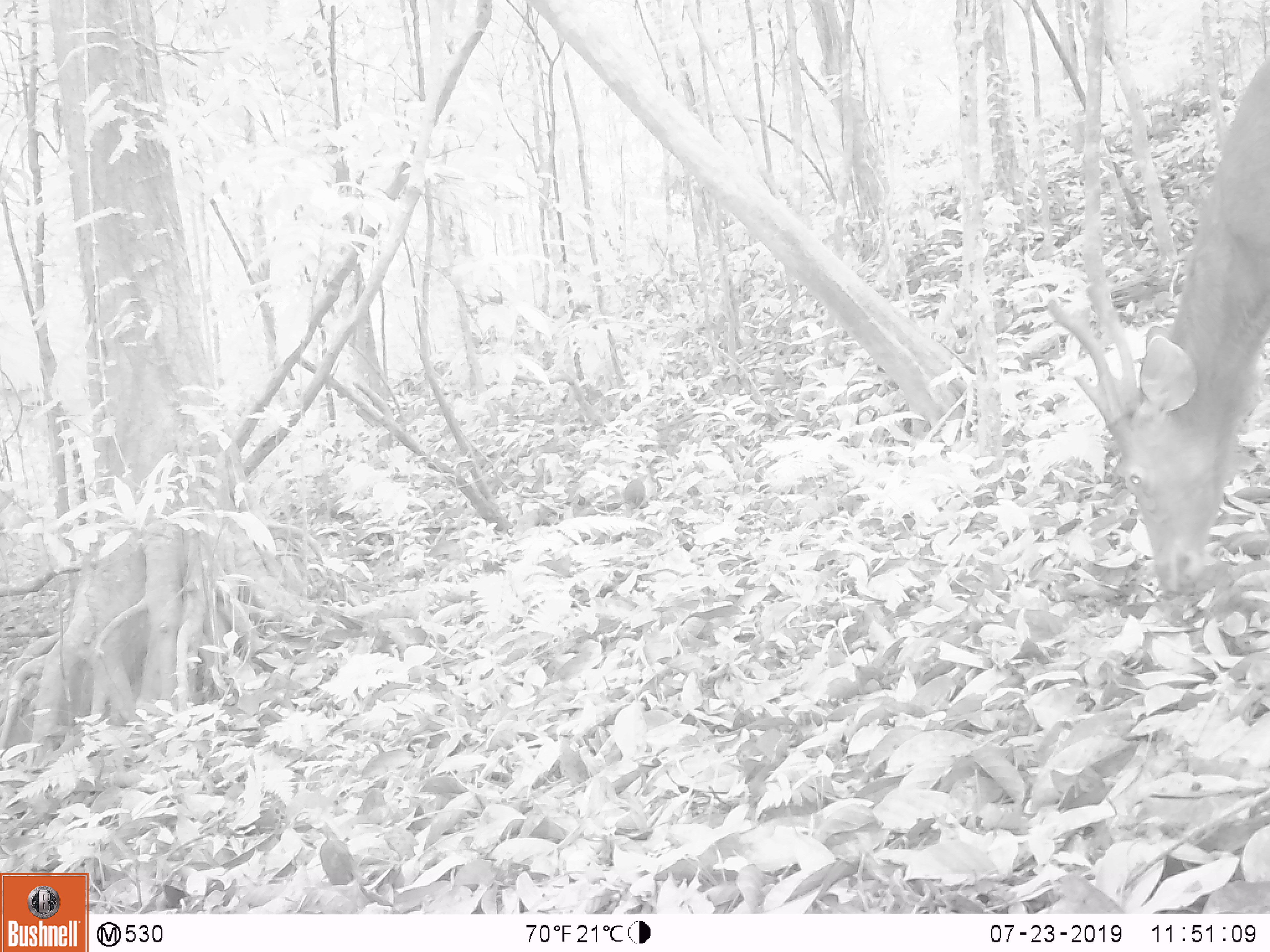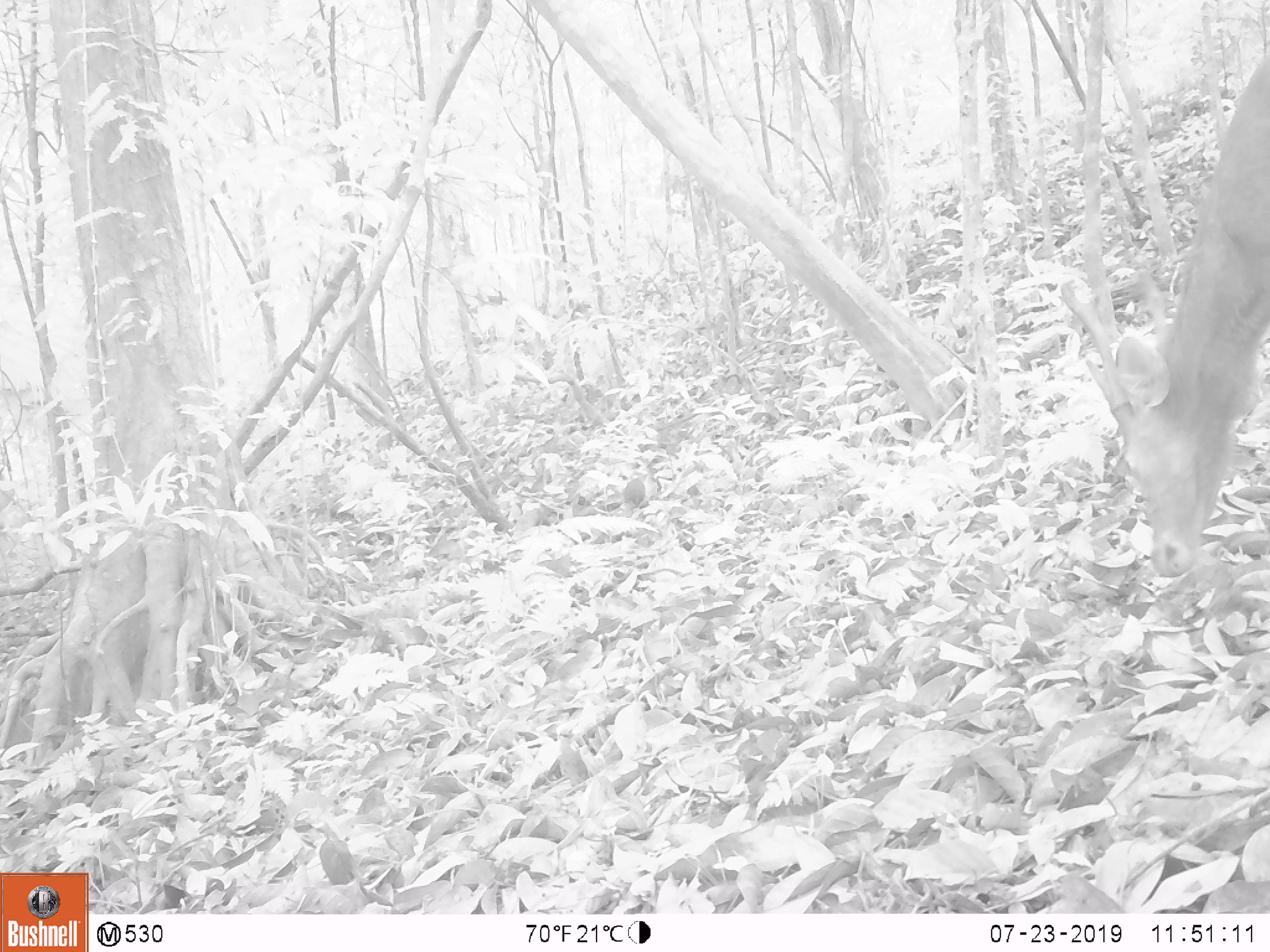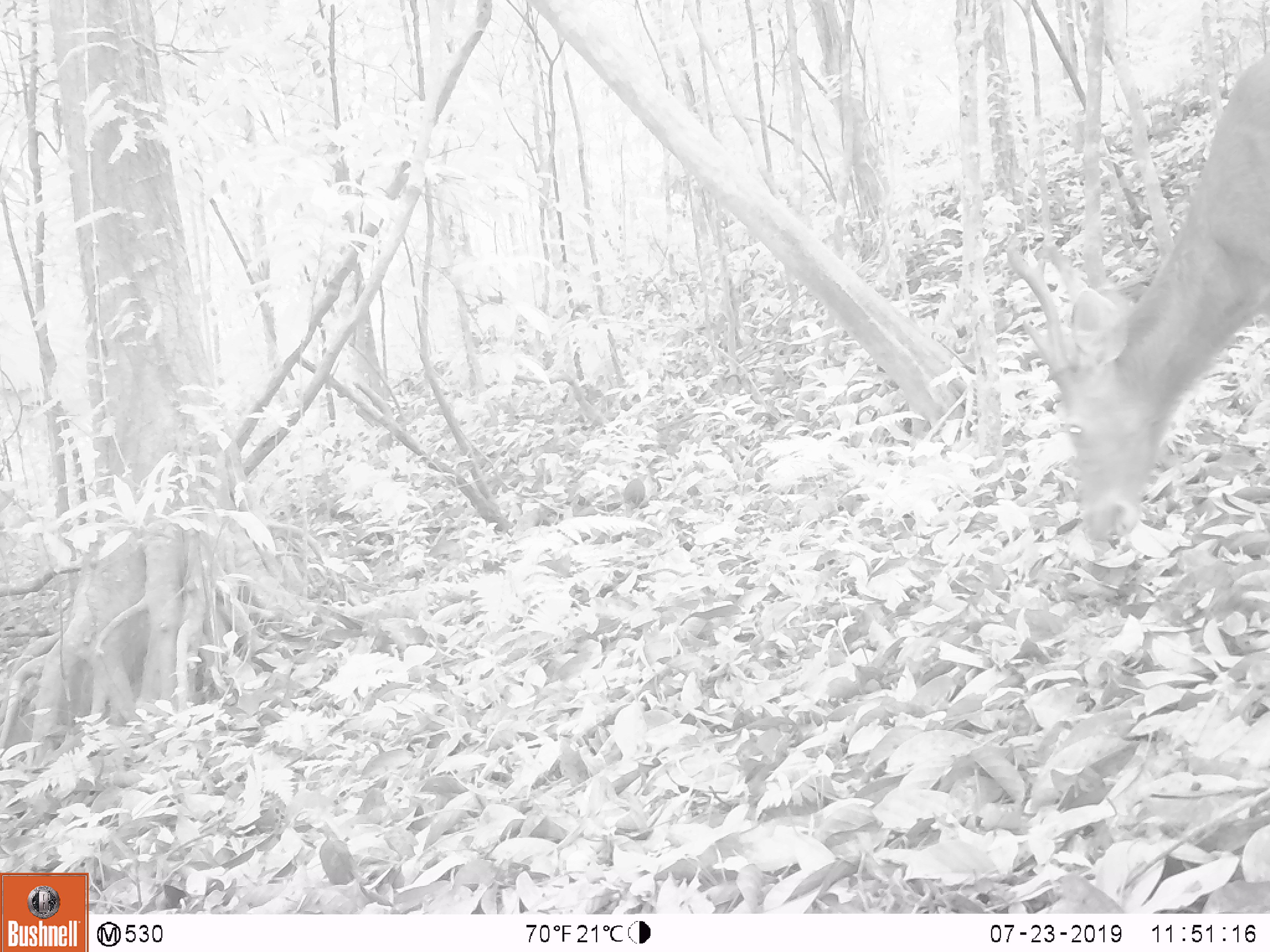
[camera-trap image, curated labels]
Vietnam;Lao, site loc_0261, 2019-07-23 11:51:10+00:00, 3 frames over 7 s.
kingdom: Animalia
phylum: Chordata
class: Mammalia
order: Artiodactyla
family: Cervidae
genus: Rusa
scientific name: Rusa unicolor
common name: sambar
Sambar (Rusa unicolor). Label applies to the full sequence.